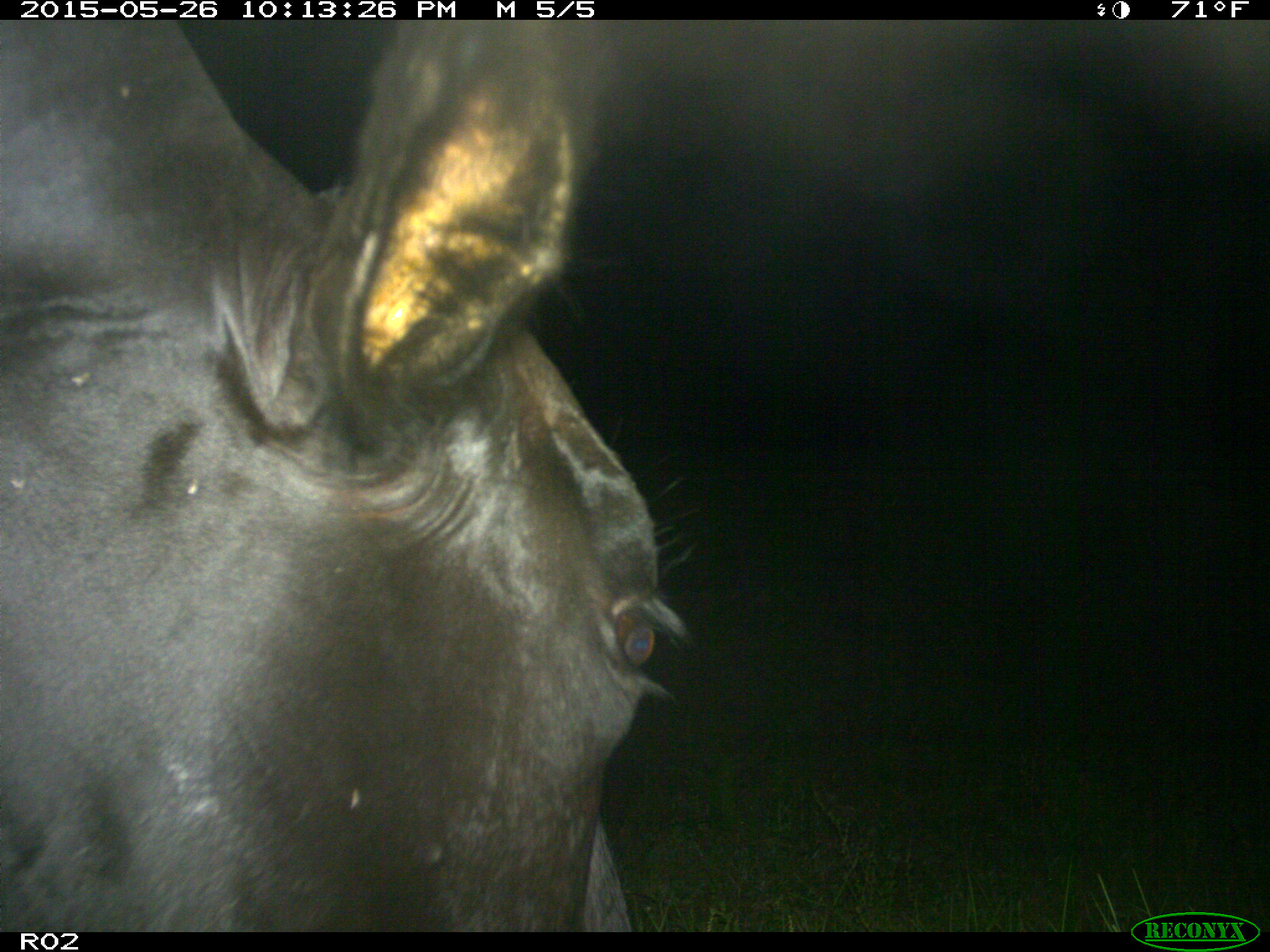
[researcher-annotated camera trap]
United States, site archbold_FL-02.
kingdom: Animalia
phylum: Chordata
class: Mammalia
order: Artiodactyla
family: Bovidae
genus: Bos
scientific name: Bos taurus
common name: domestic cow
Bos taurus (domestic cow).